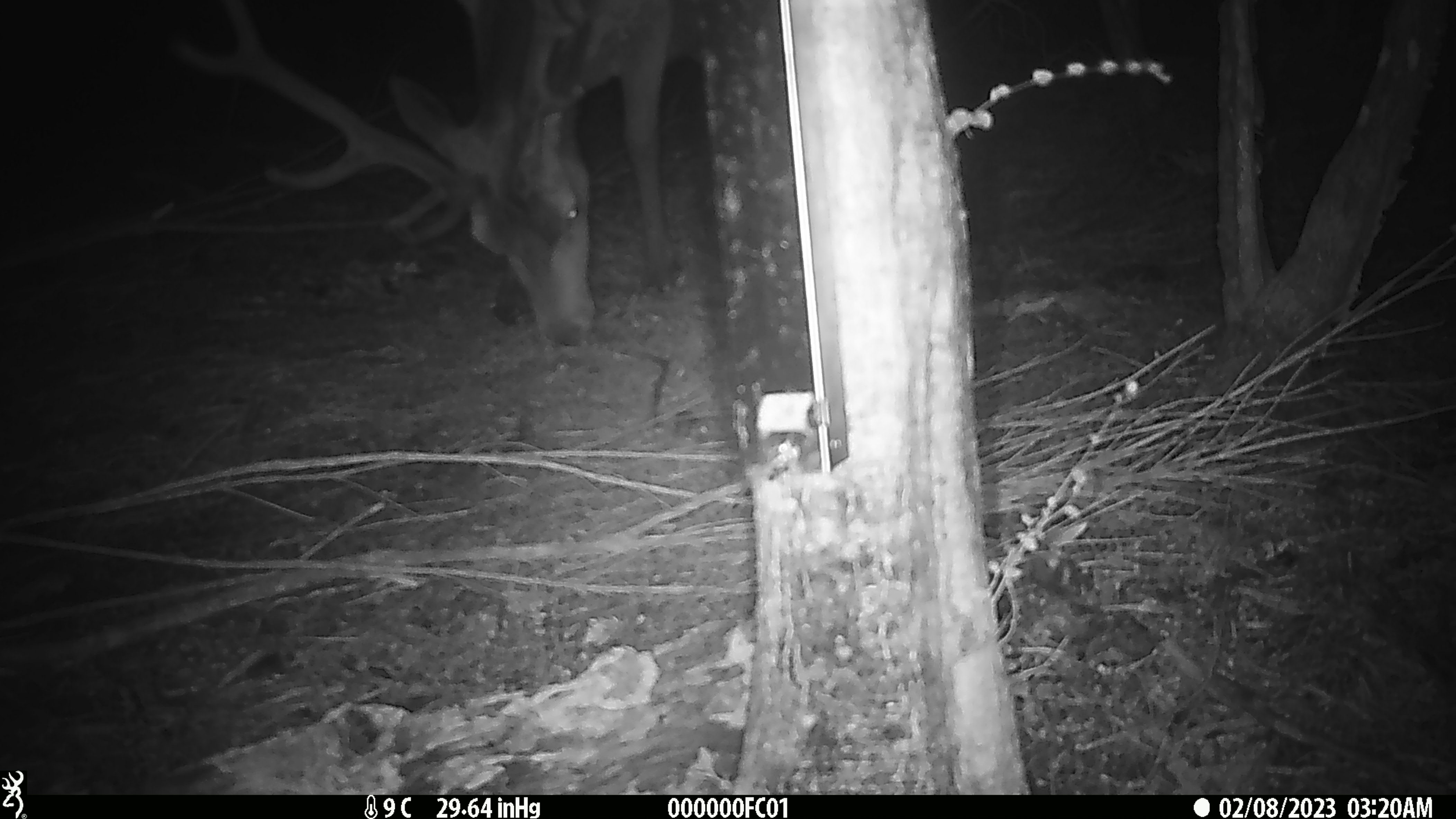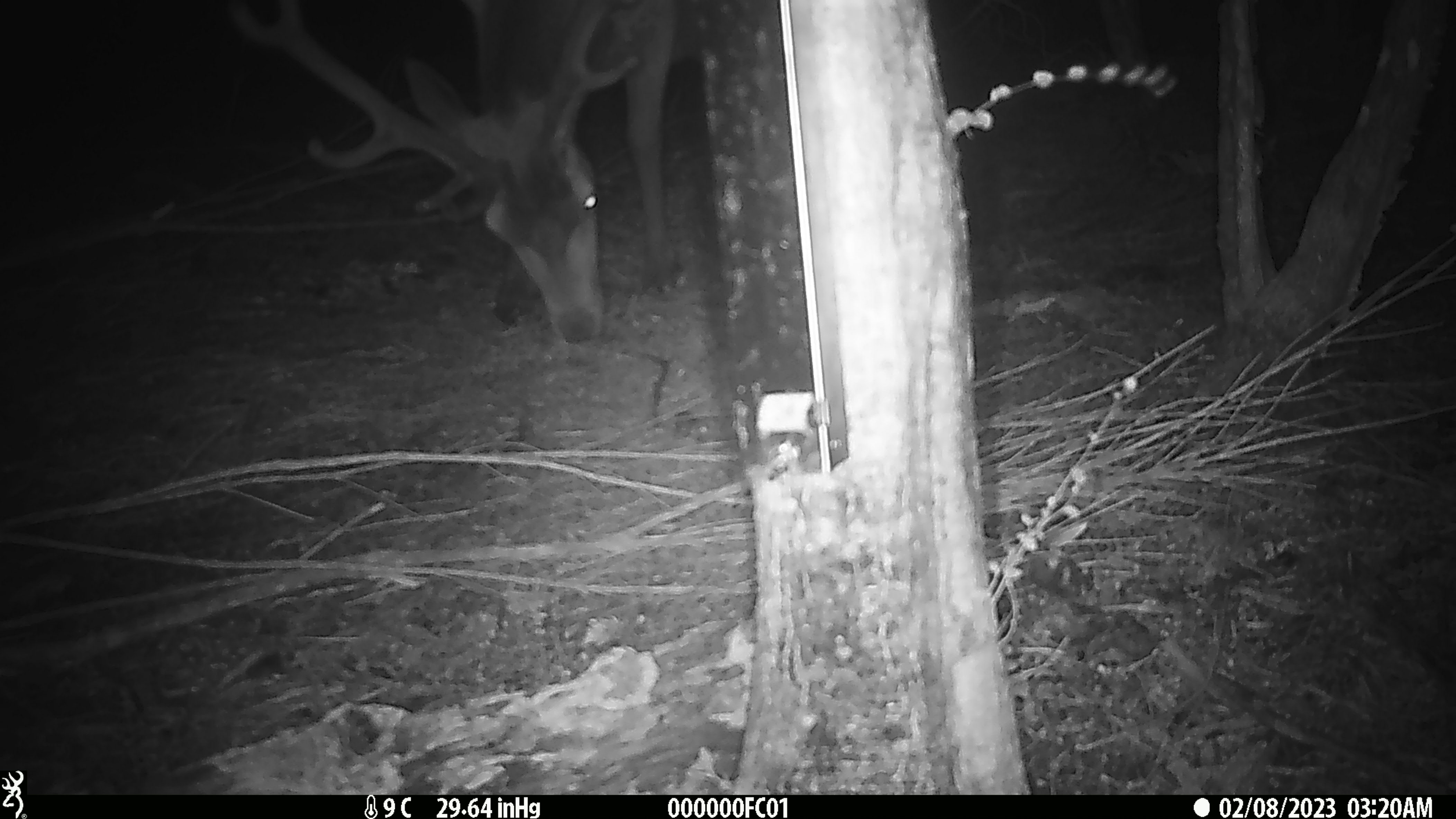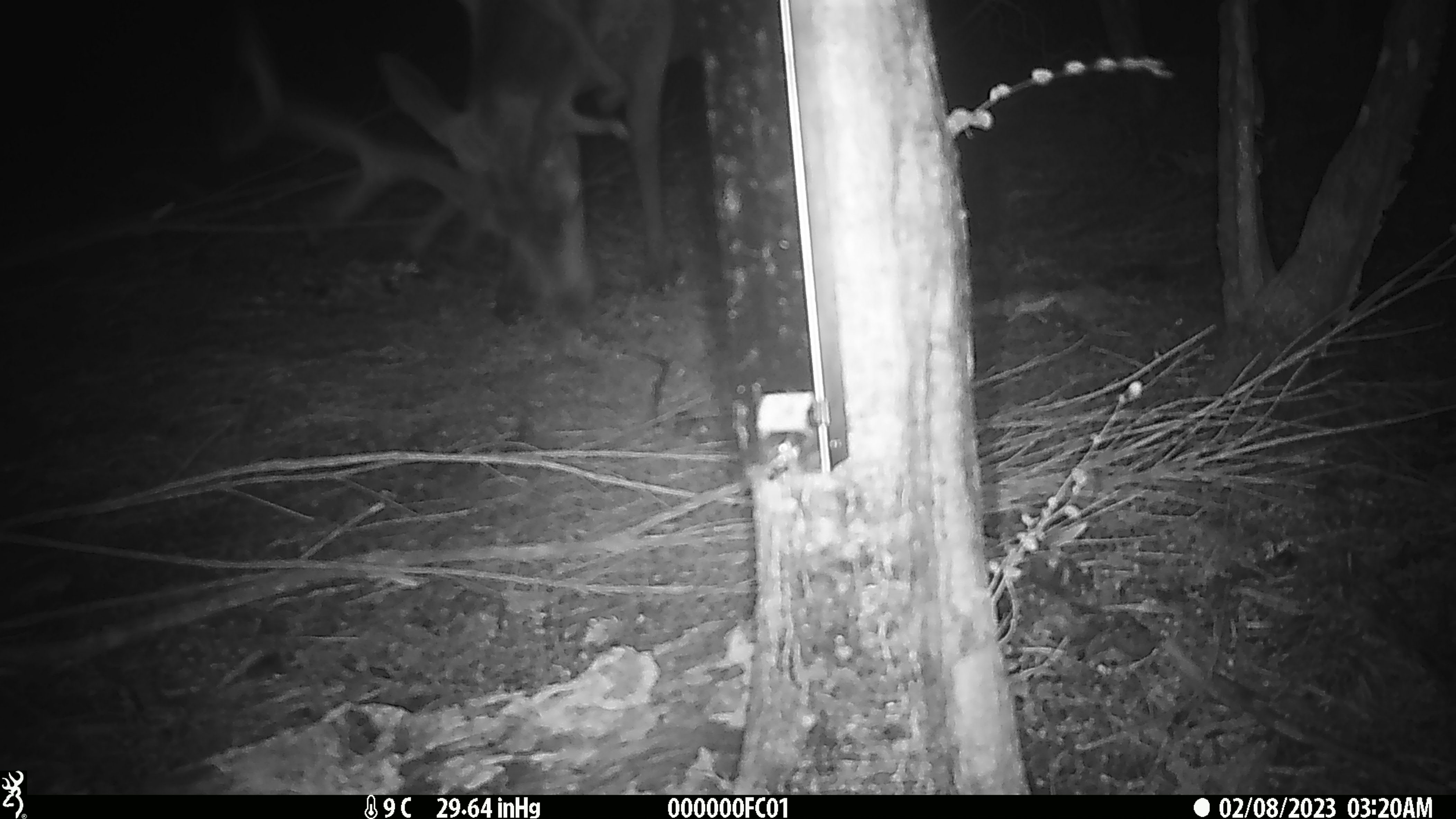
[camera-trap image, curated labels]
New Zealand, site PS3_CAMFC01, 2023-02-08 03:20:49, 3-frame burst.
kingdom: Animalia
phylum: Chordata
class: Mammalia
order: Artiodactyla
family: Cervidae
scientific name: Cervidae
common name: deer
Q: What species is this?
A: Deer (Cervidae).